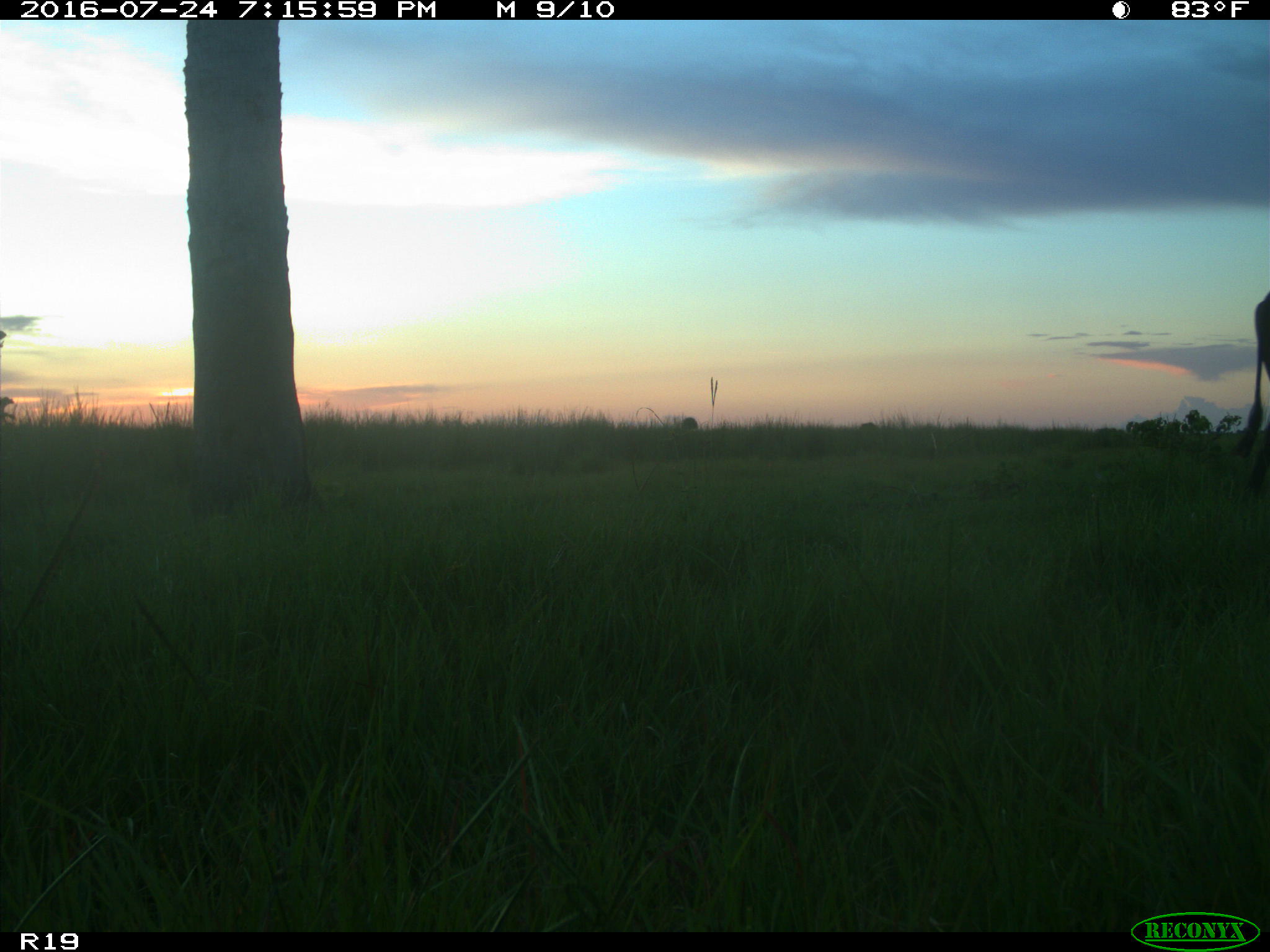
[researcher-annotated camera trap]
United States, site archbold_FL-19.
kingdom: Animalia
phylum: Chordata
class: Mammalia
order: Artiodactyla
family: Bovidae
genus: Bos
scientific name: Bos taurus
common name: domestic cow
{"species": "Bos taurus (domestic cow)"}